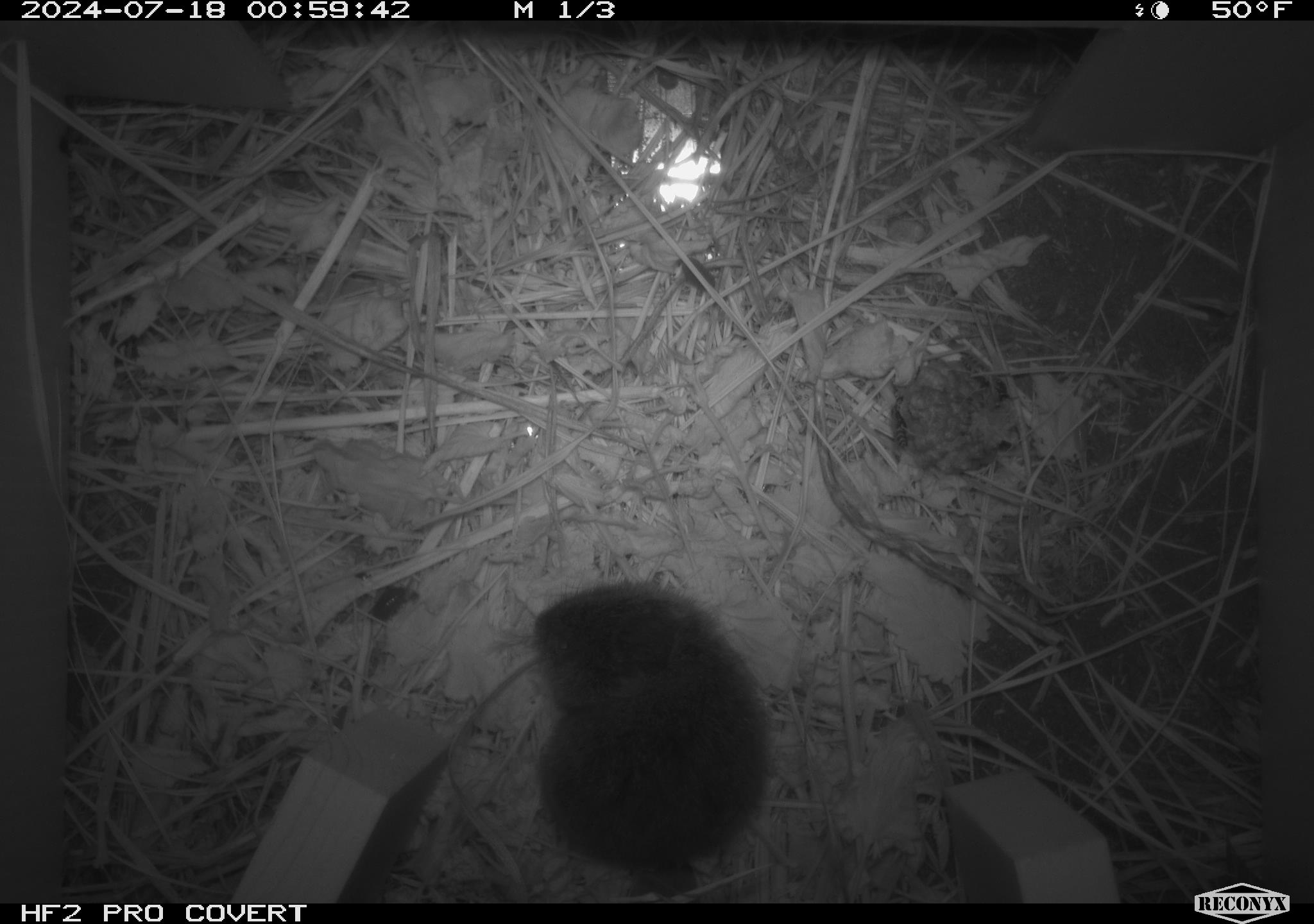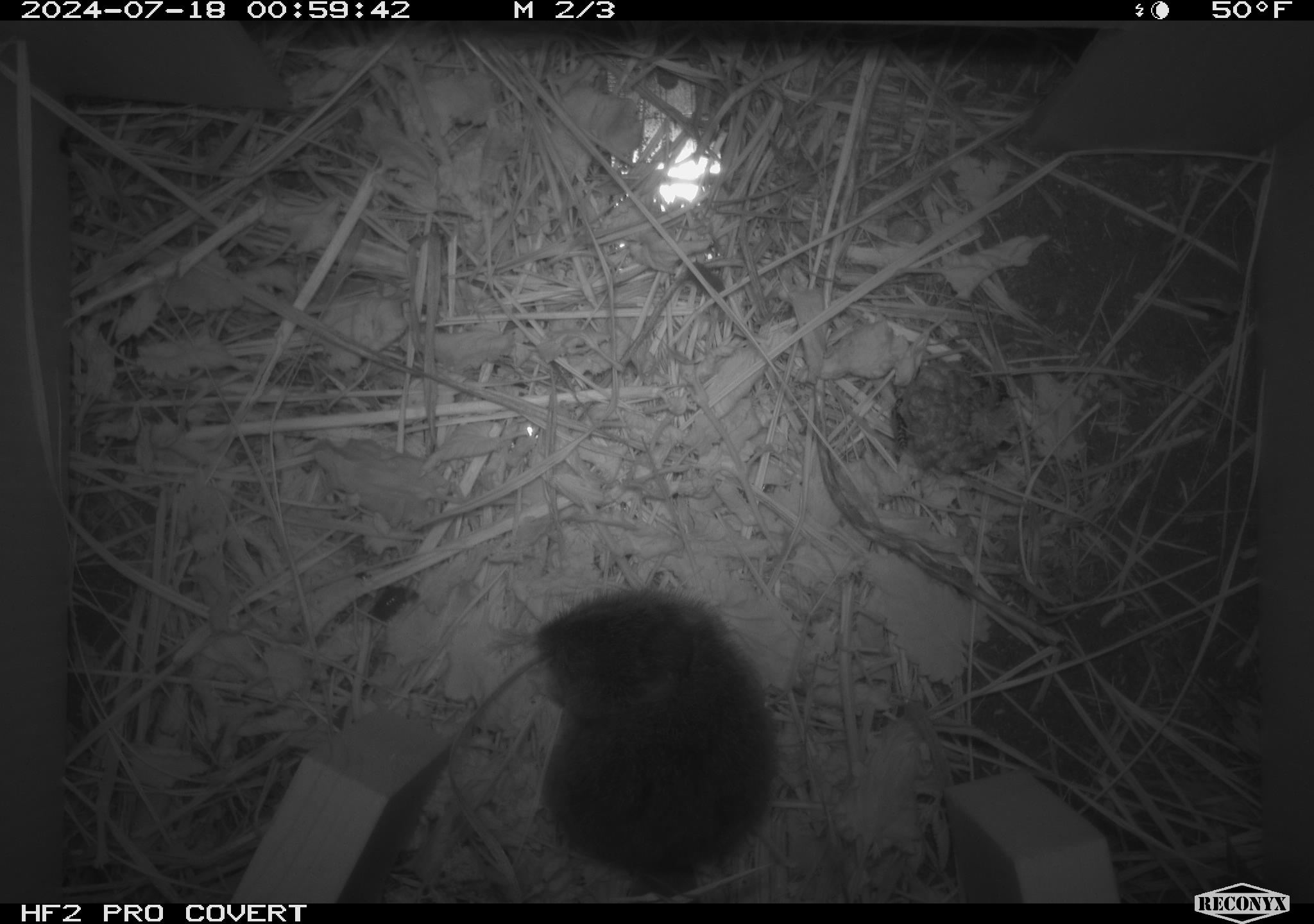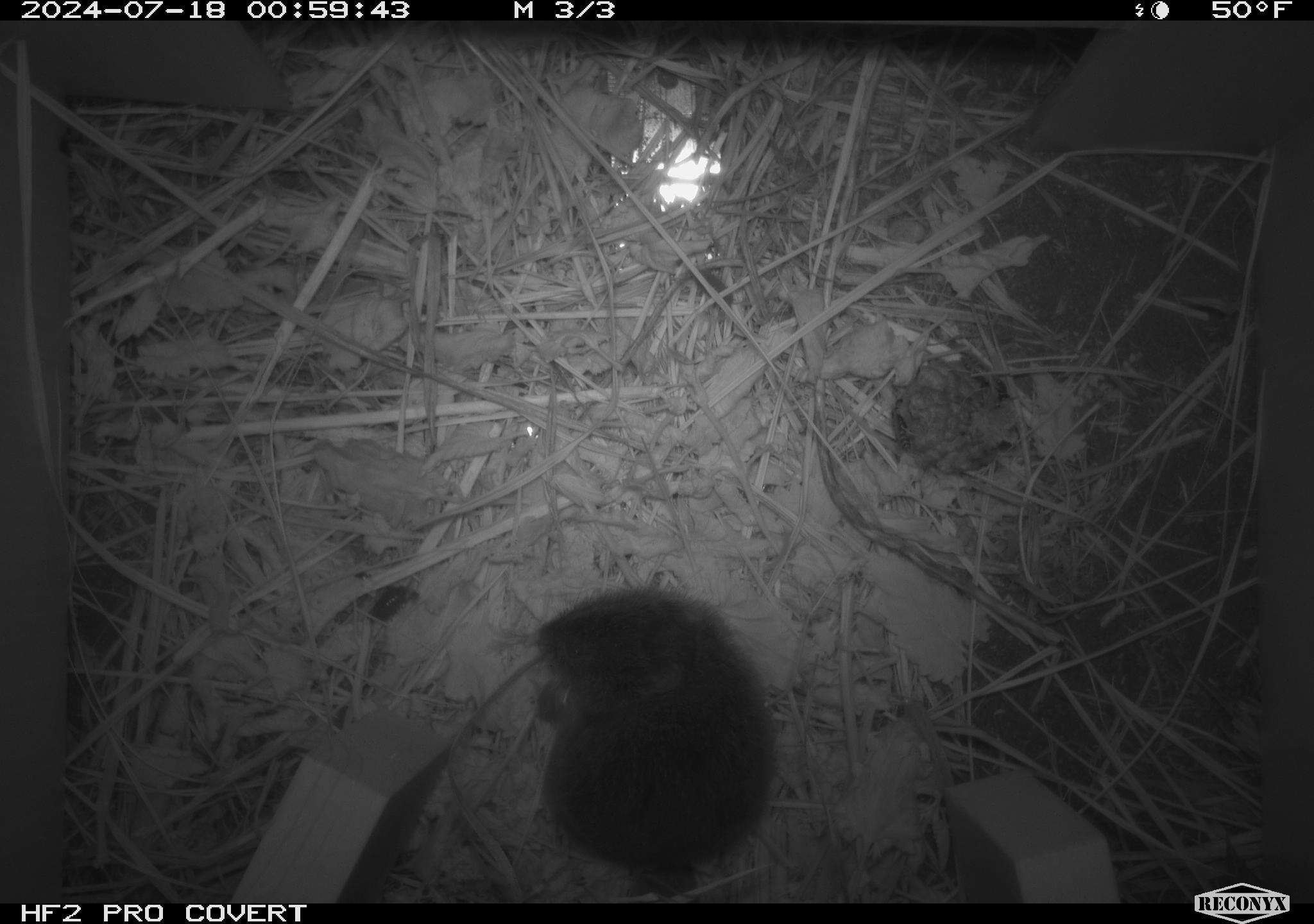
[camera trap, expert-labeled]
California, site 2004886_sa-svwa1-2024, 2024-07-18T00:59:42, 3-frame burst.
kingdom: Animalia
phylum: Chordata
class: Mammalia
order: Rodentia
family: Cricetidae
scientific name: Arvicolinae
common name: voles, lemmings, and muskrats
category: arvicolinae subfamily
Arvicolinae subfamily (voles, lemmings, and muskrats) (Arvicolinae).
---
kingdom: Animalia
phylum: Arthropoda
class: Malacostraca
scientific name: Malacostraca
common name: amphipods, crabs, isopods, krill, lobsters and shrimps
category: malacostracan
Malacostracan (amphipods, crabs, isopods, krill, lobsters and shrimps) (Malacostraca).